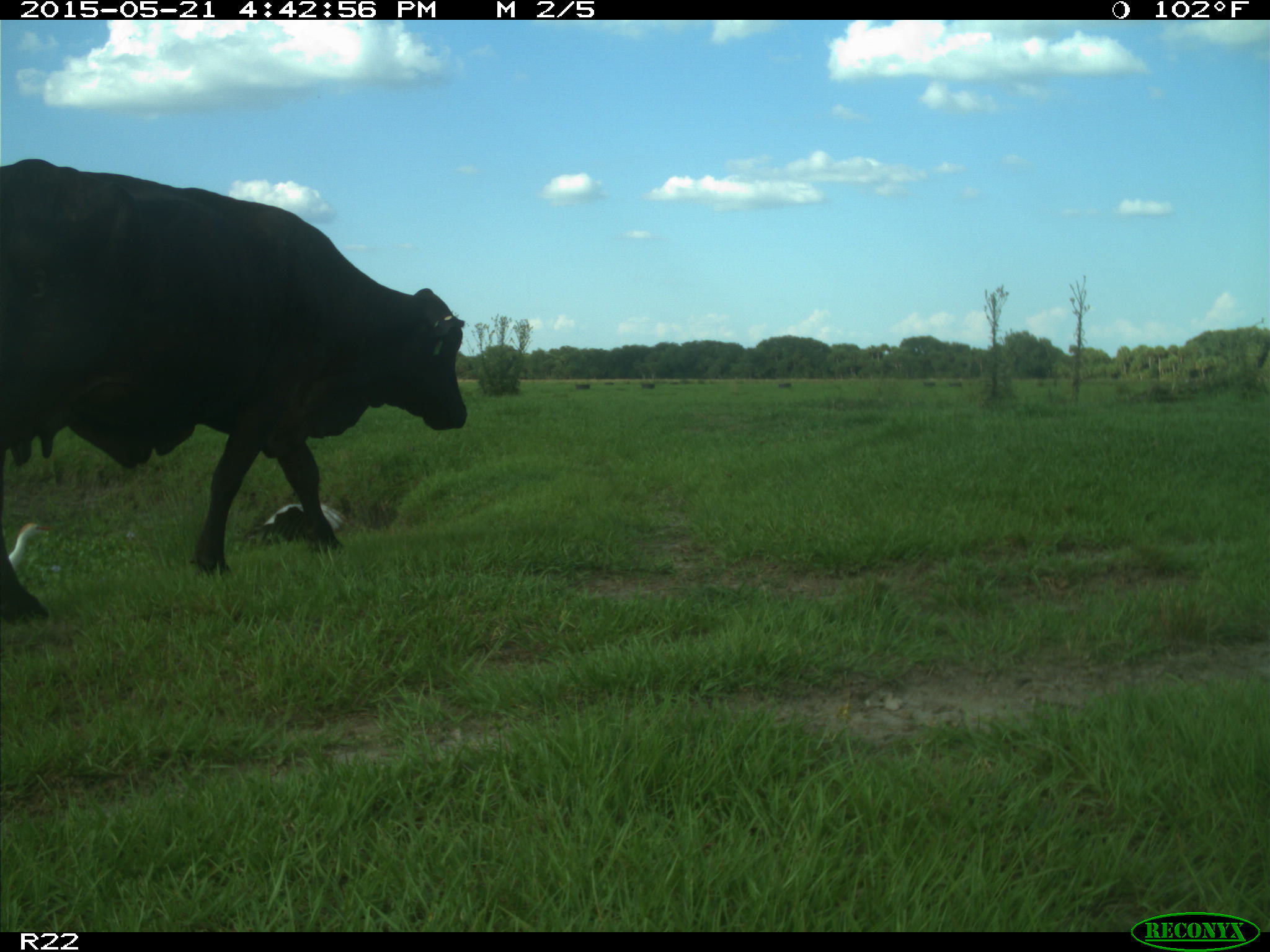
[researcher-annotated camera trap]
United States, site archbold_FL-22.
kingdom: Animalia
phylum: Chordata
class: Mammalia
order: Artiodactyla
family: Bovidae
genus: Bos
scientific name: Bos taurus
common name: domestic cow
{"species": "Bos taurus (domestic cow)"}